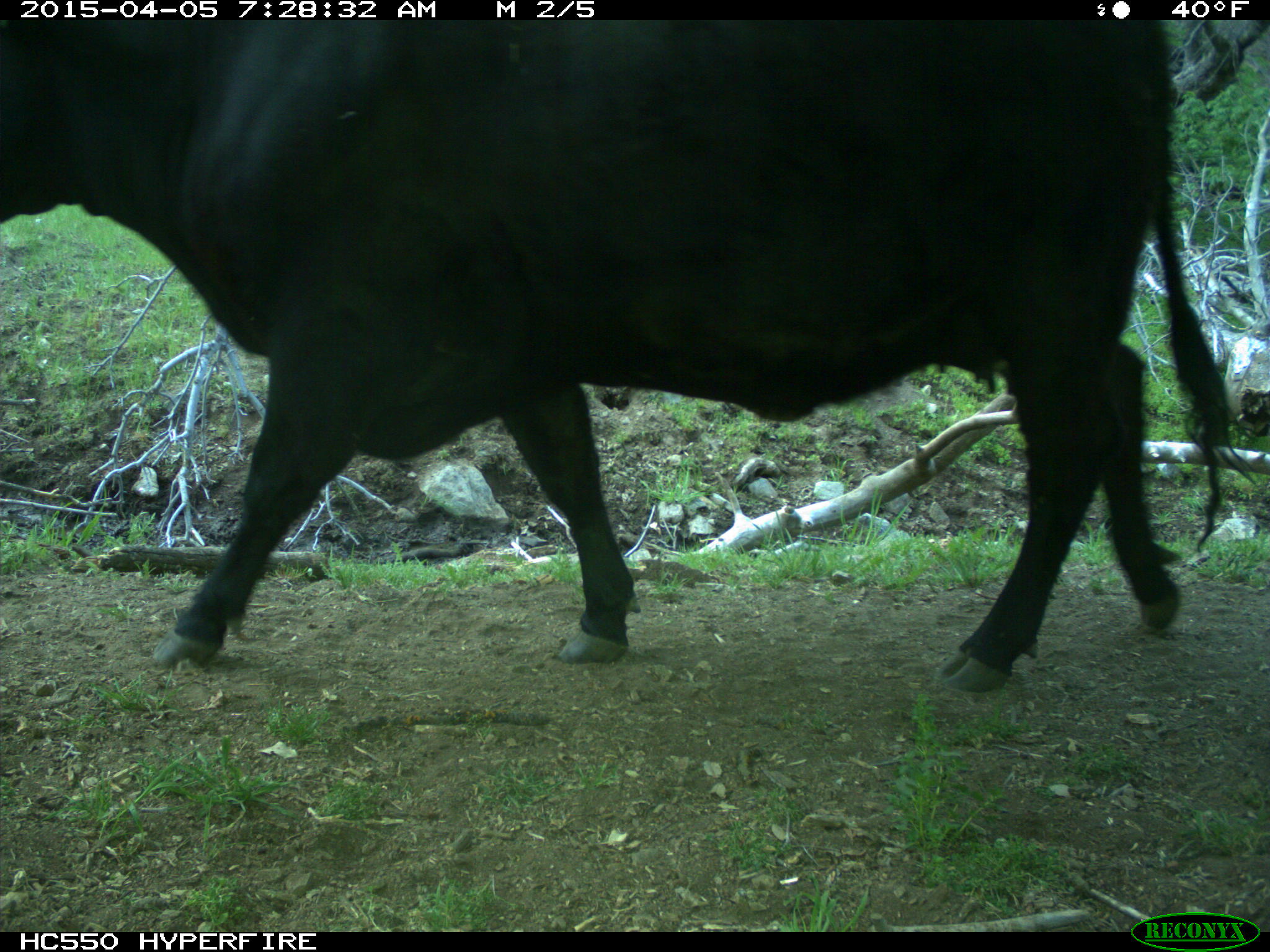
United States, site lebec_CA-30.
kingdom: Animalia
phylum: Chordata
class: Mammalia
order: Artiodactyla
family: Bovidae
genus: Bos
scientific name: Bos taurus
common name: domestic cow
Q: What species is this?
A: Bos taurus (domestic cow).